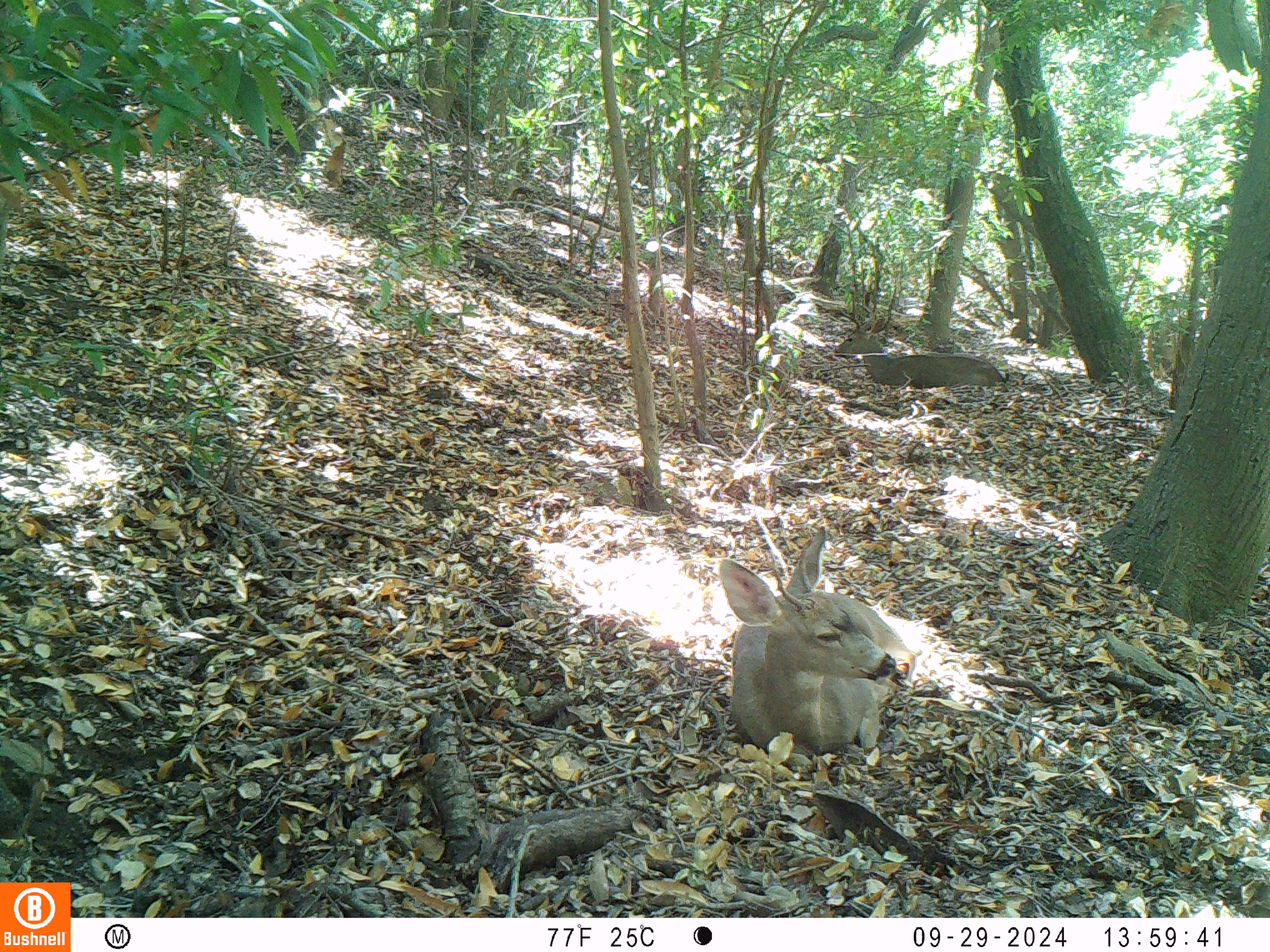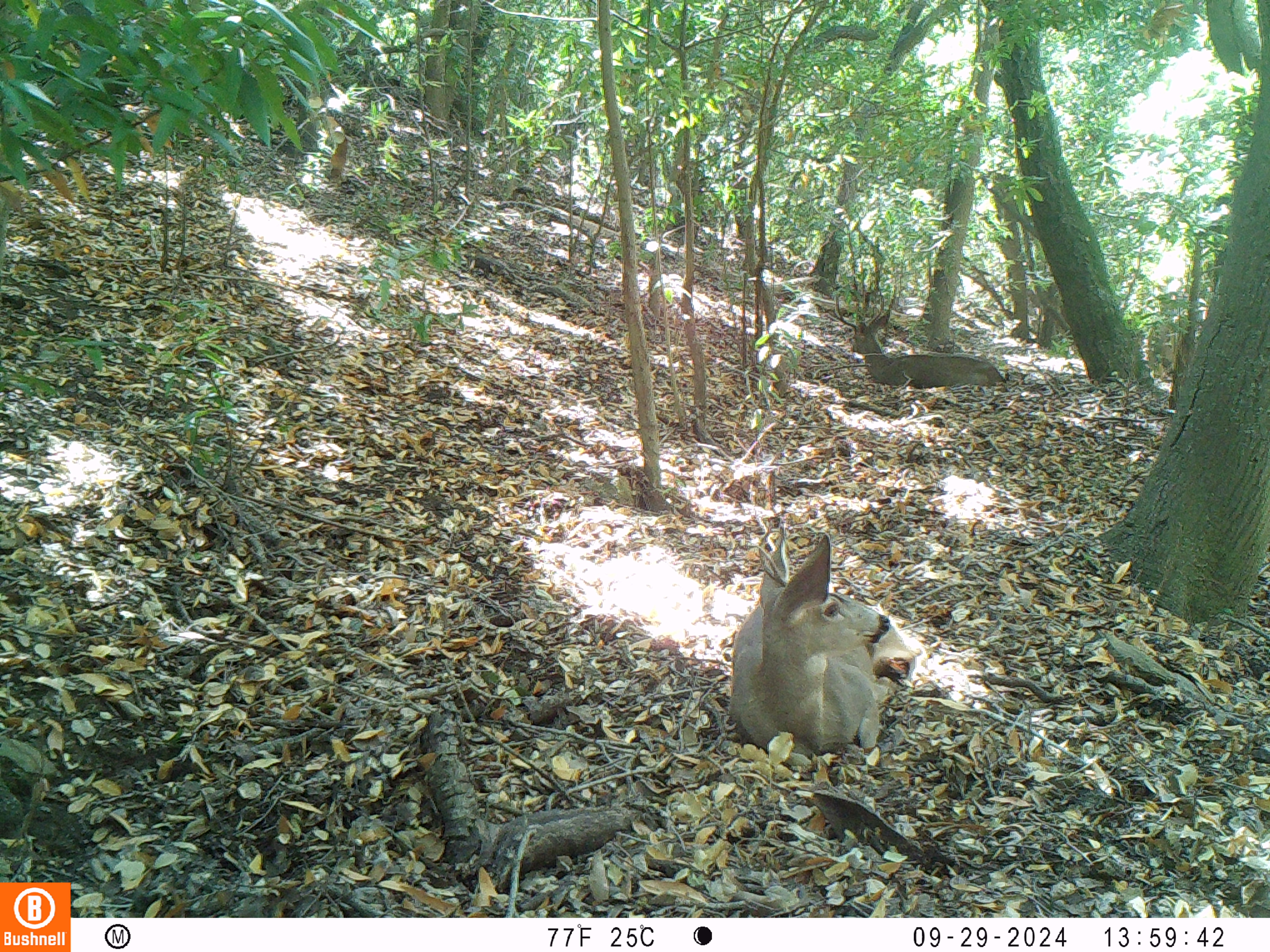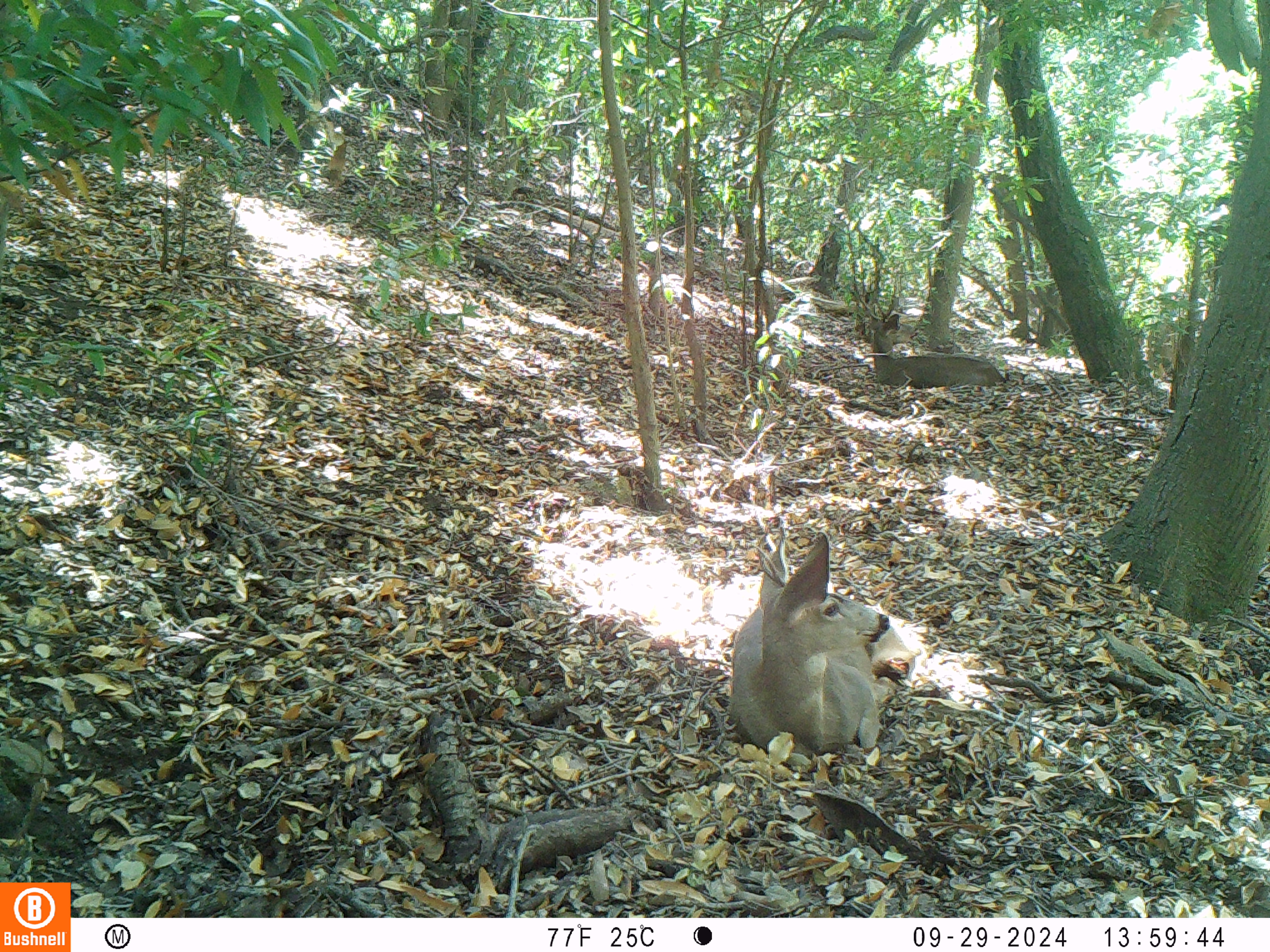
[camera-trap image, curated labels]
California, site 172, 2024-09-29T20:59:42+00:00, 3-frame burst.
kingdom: Animalia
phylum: Chordata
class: Mammalia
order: Artiodactyla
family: Cervidae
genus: Odocoileus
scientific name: Odocoileus hemionus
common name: mule deer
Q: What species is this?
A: Mule deer (Odocoileus hemionus).